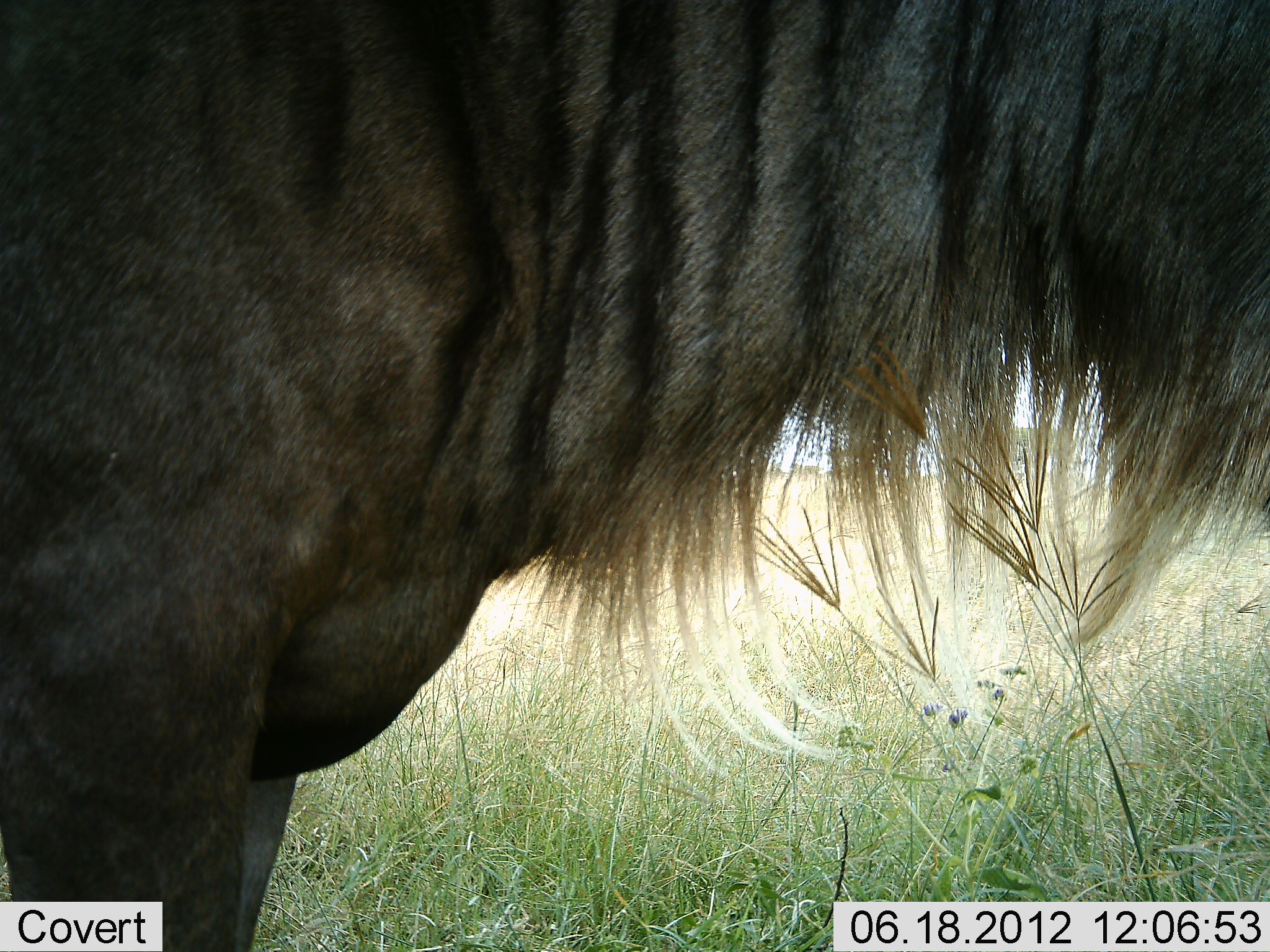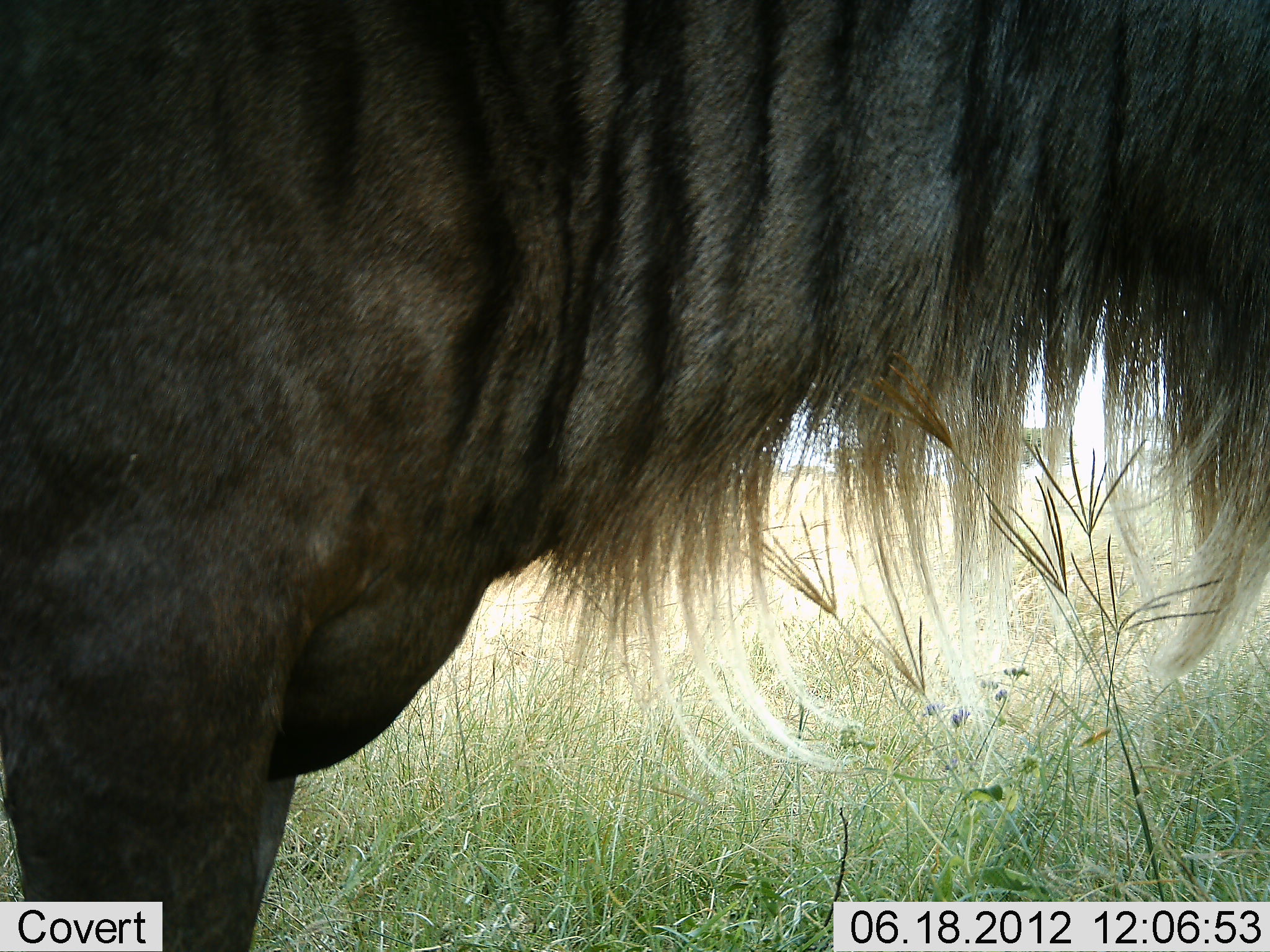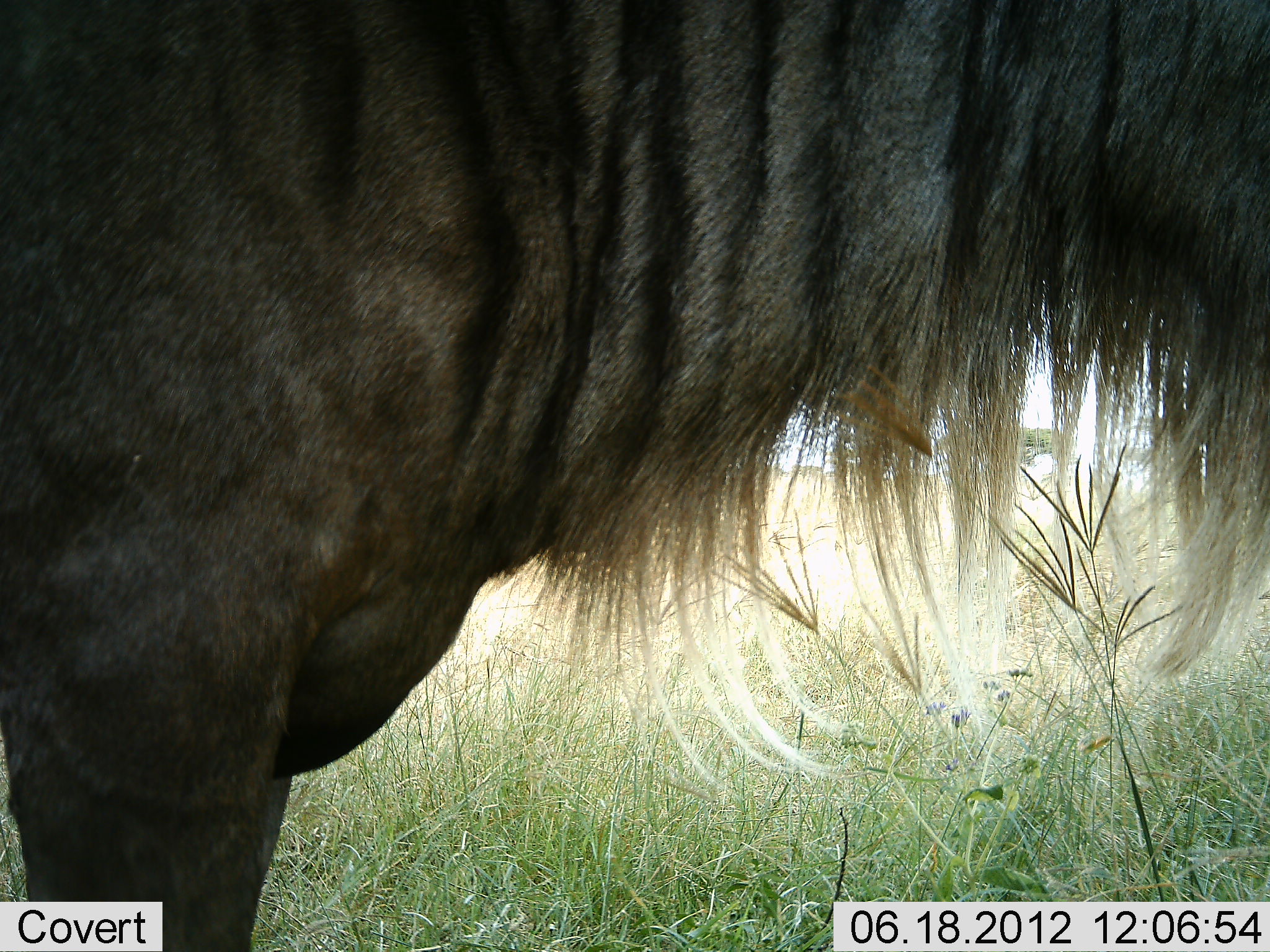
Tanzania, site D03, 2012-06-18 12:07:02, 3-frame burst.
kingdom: Animalia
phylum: Chordata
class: Mammalia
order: Artiodactyla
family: Bovidae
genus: Connochaetes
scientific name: Connochaetes taurinus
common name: blue wildebeest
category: wildebeest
Wildebeest (blue wildebeest) (Connochaetes taurinus), count 1. Behavior (volunteer vote fractions): standing 100%, resting 0%, moving 0%, interacting 0%. Young present (vote fraction): 0%. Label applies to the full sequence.